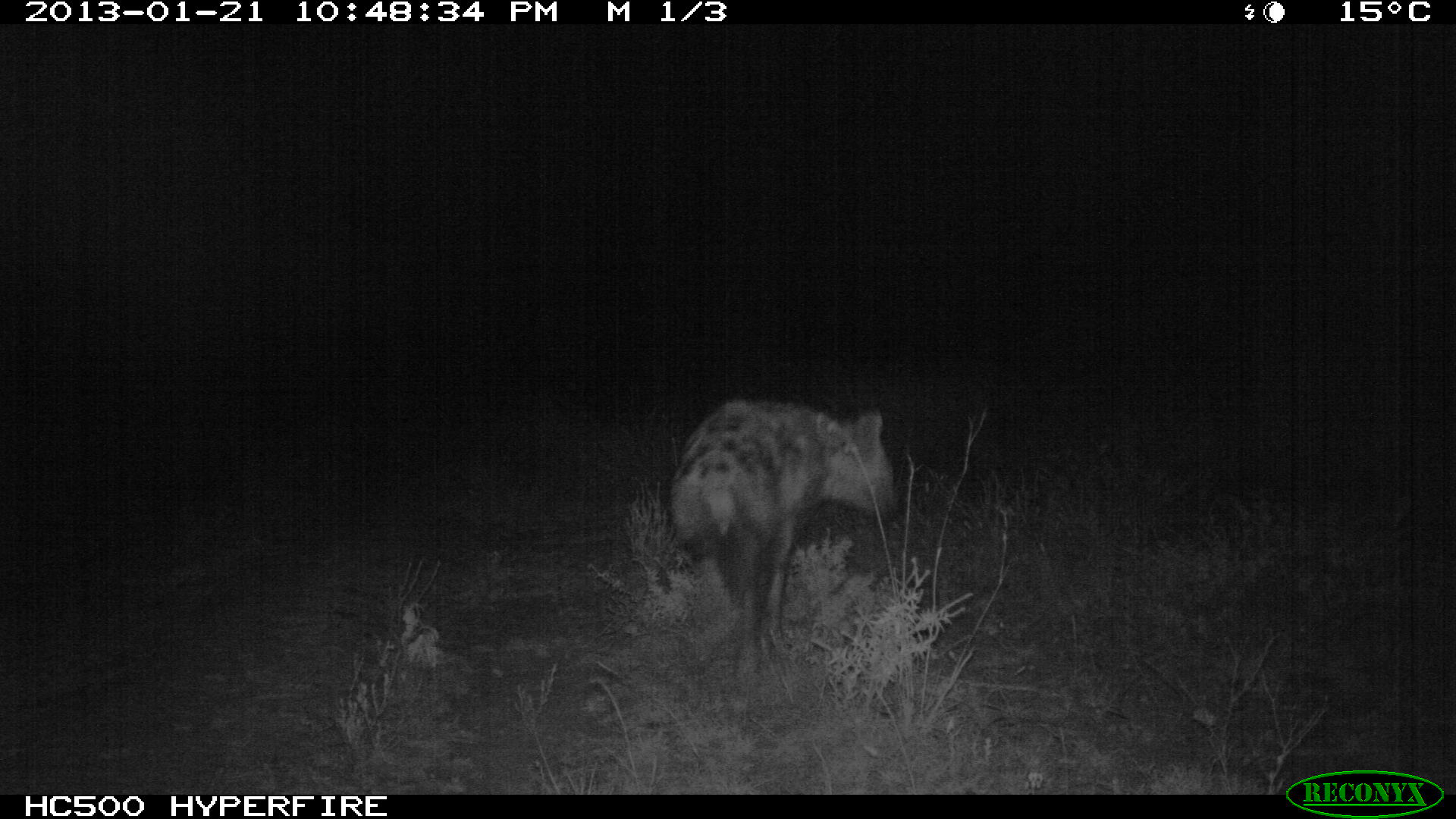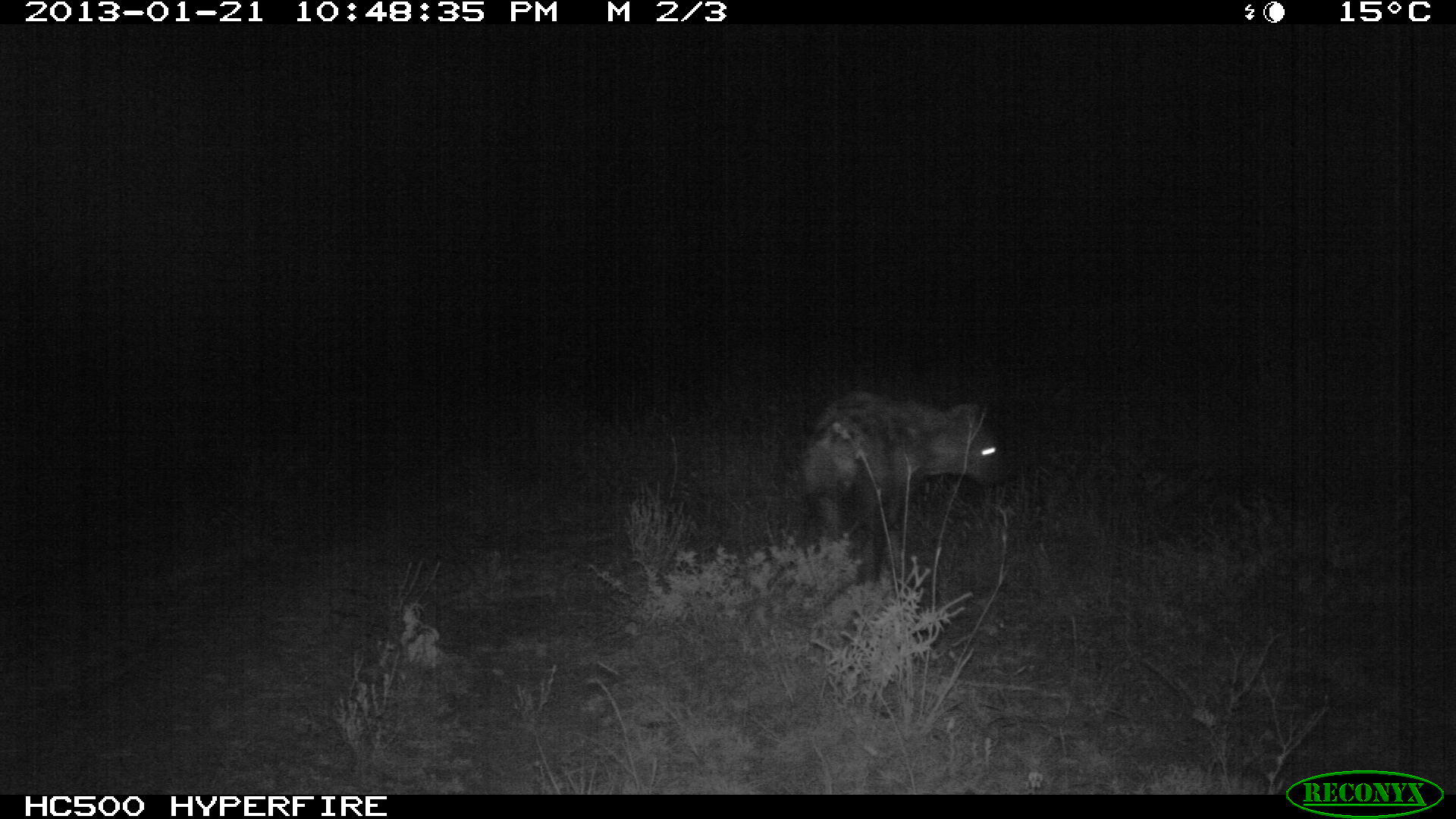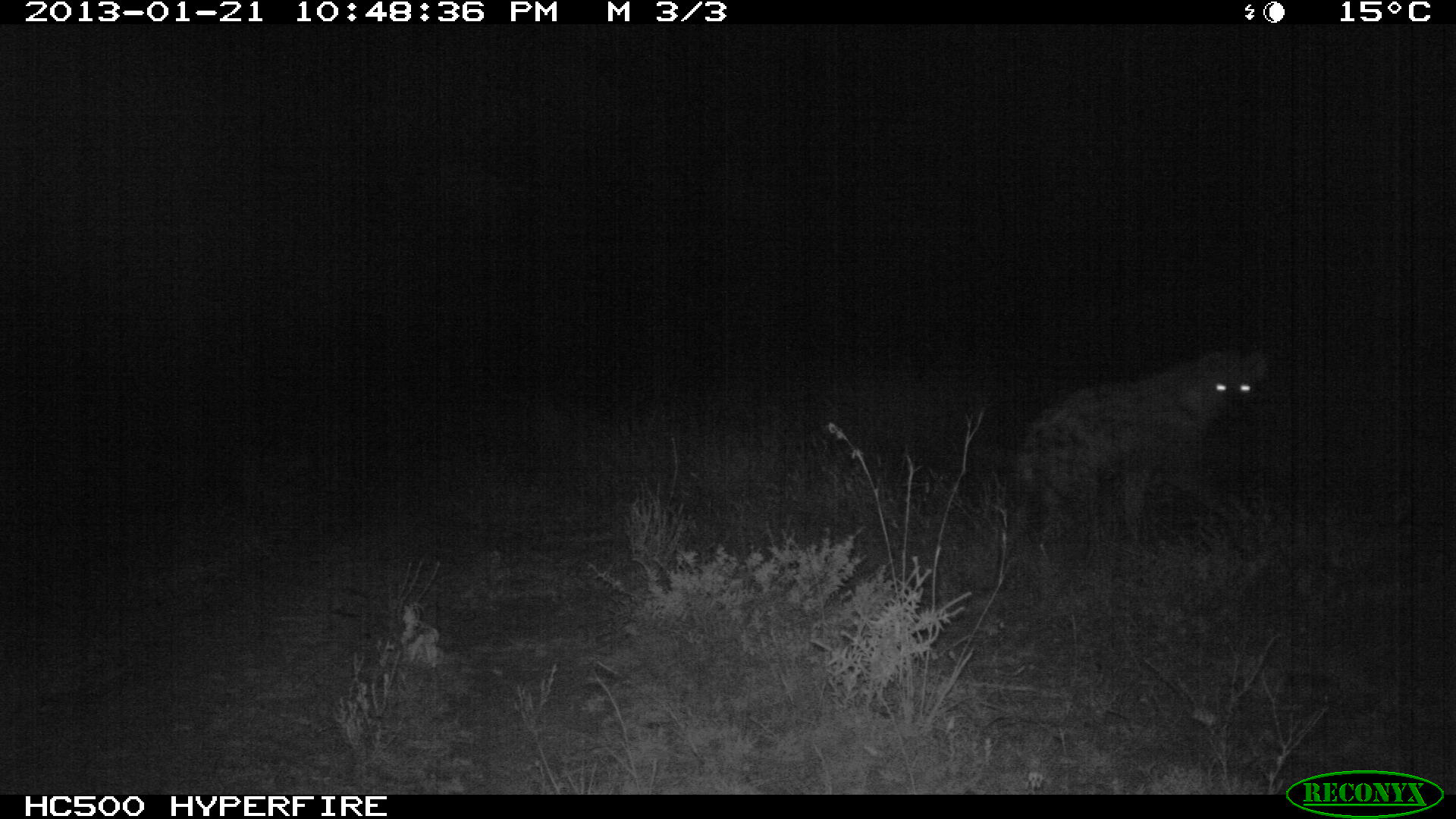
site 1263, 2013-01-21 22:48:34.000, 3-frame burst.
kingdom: Animalia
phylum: Chordata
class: Mammalia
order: Carnivora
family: Hyaenidae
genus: Crocuta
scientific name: Crocuta crocuta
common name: spotted hyena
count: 1